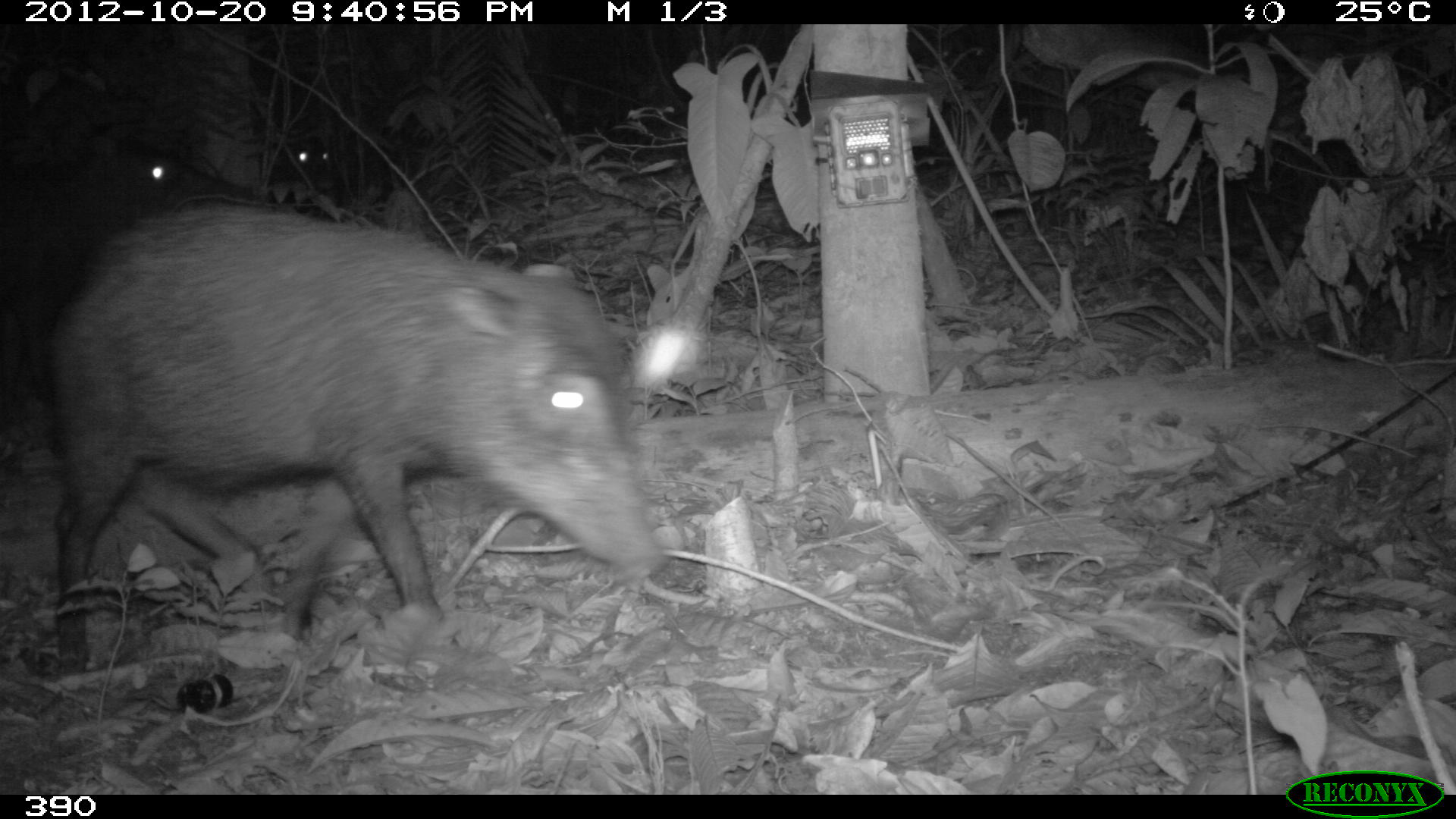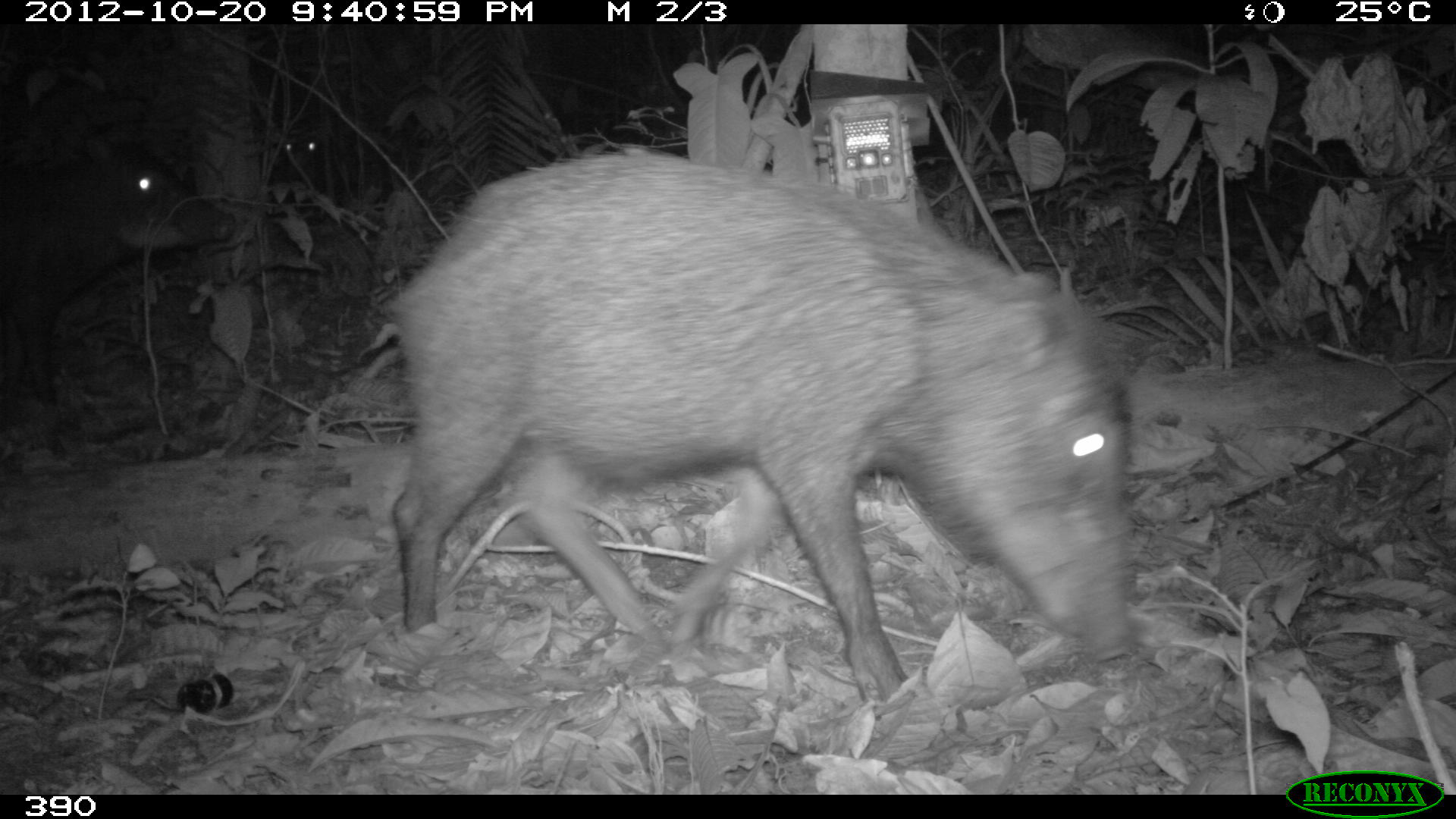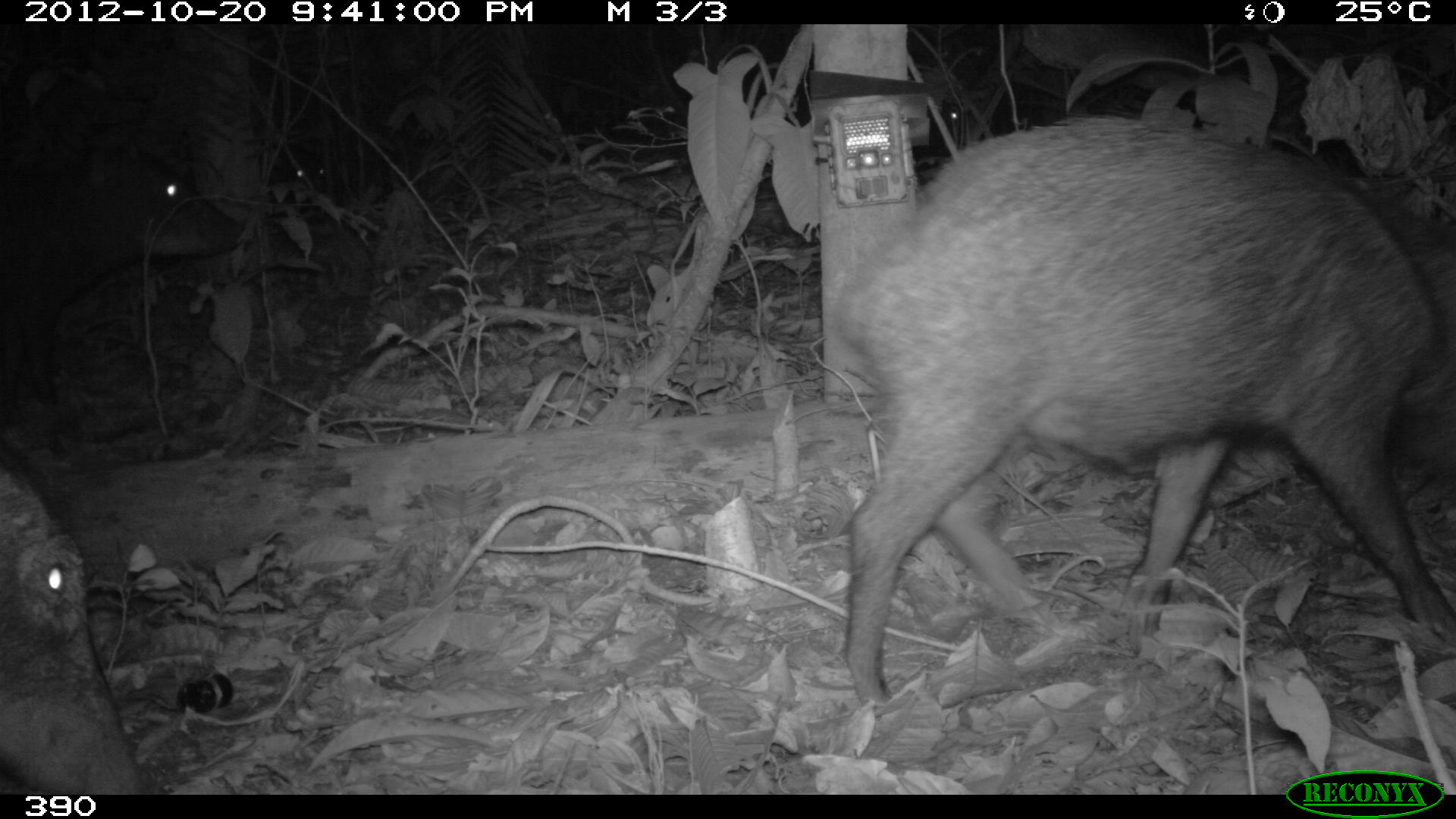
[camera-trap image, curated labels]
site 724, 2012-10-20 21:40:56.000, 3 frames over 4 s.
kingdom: Animalia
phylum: Chordata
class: Mammalia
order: Artiodactyla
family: Tayassuidae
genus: Tayassu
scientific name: Tayassu pecari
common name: white-lipped peccary